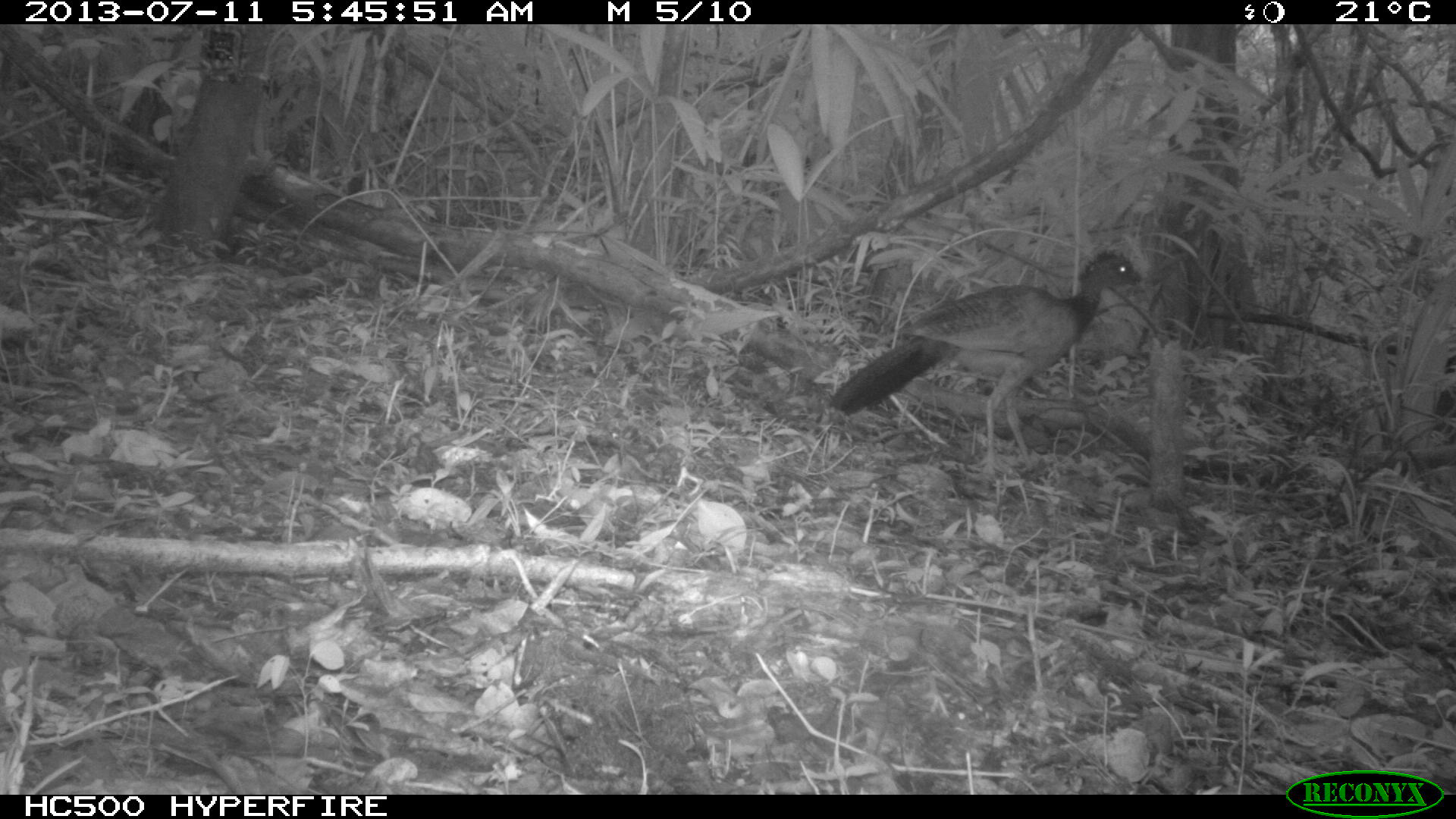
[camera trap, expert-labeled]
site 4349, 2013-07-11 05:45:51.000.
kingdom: Animalia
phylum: Chordata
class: Aves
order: Galliformes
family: Cracidae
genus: Crax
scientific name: Crax rubra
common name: great curassow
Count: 1.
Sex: female.